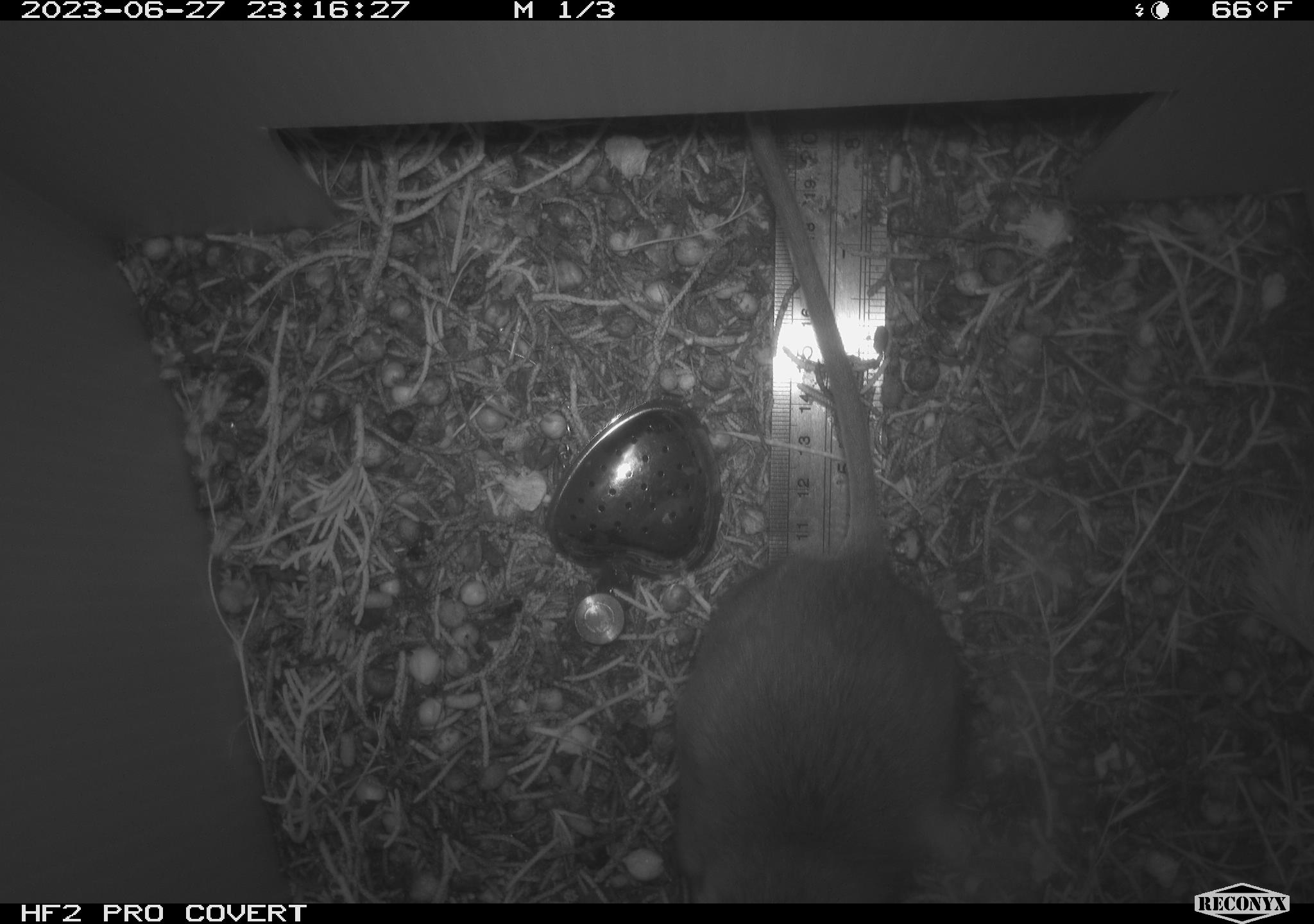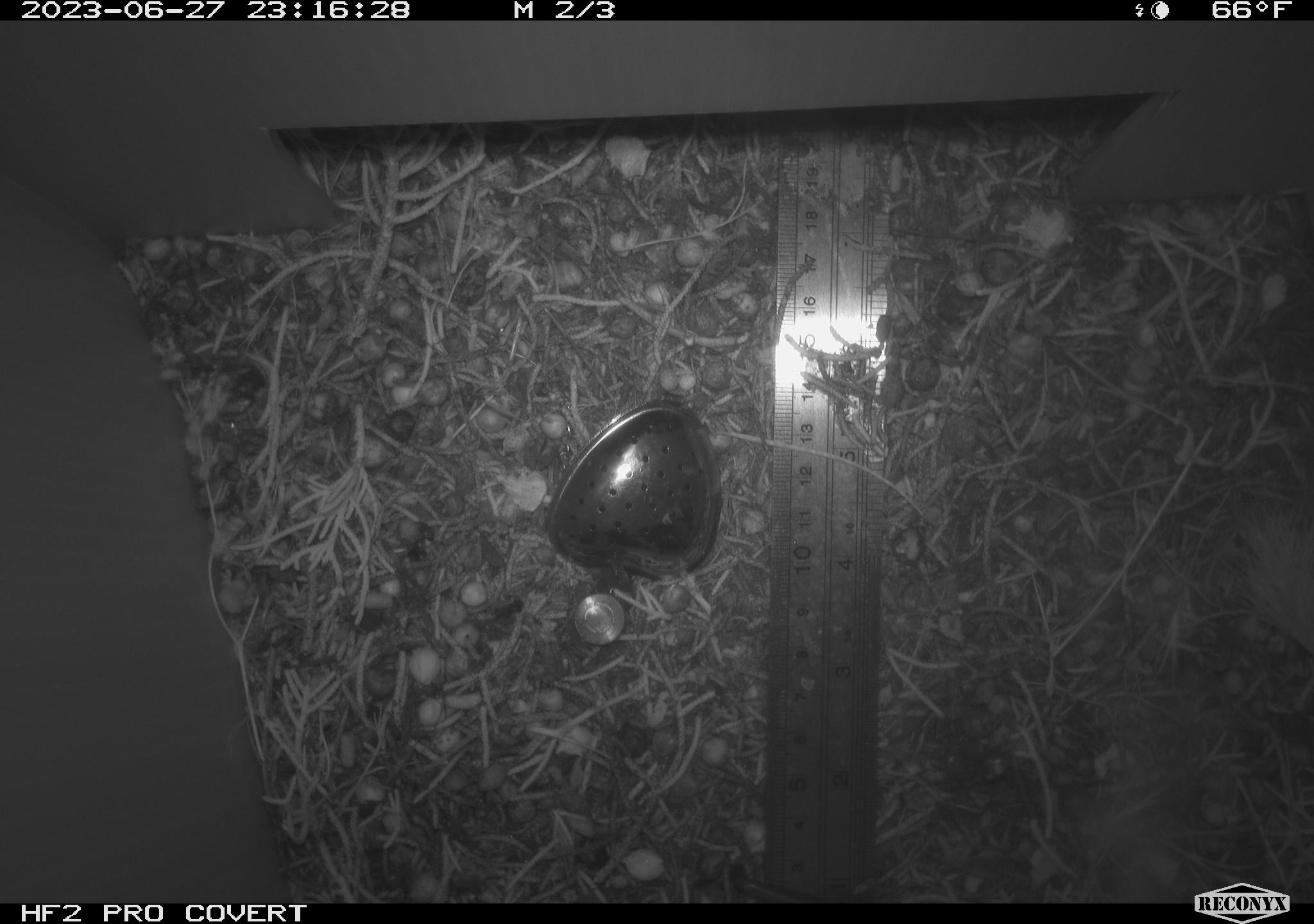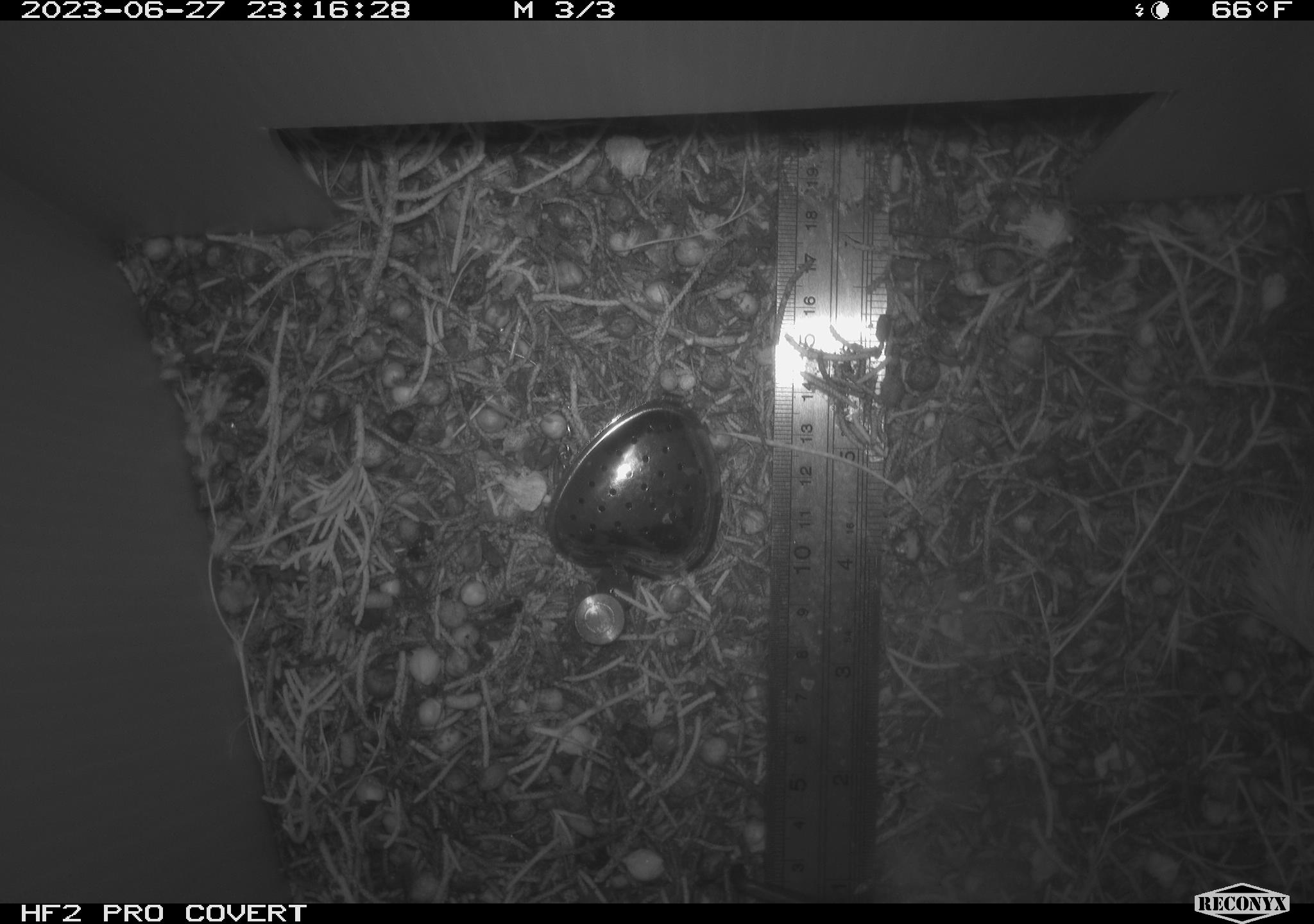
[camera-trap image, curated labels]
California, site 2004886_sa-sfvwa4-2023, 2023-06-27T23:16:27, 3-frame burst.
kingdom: Animalia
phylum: Chordata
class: Mammalia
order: Rodentia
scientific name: Rodentia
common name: rodent